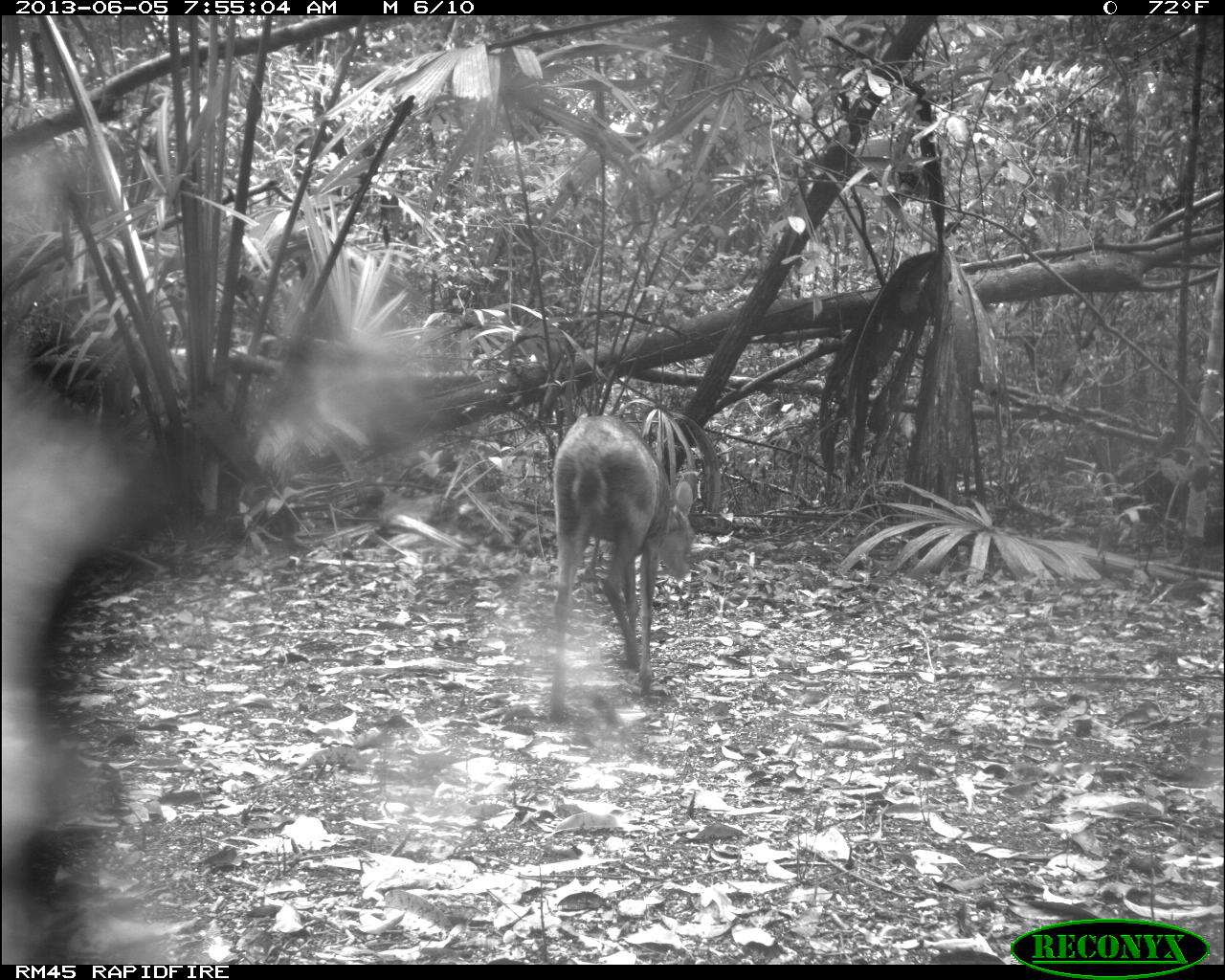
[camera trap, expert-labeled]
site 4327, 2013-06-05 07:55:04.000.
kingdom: Animalia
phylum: Chordata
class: Mammalia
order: Artiodactyla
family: Cervidae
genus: Mazama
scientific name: Mazama temama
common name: central american red brocket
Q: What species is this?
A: Mazama temama (central american red brocket).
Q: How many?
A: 1.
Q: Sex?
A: Female.